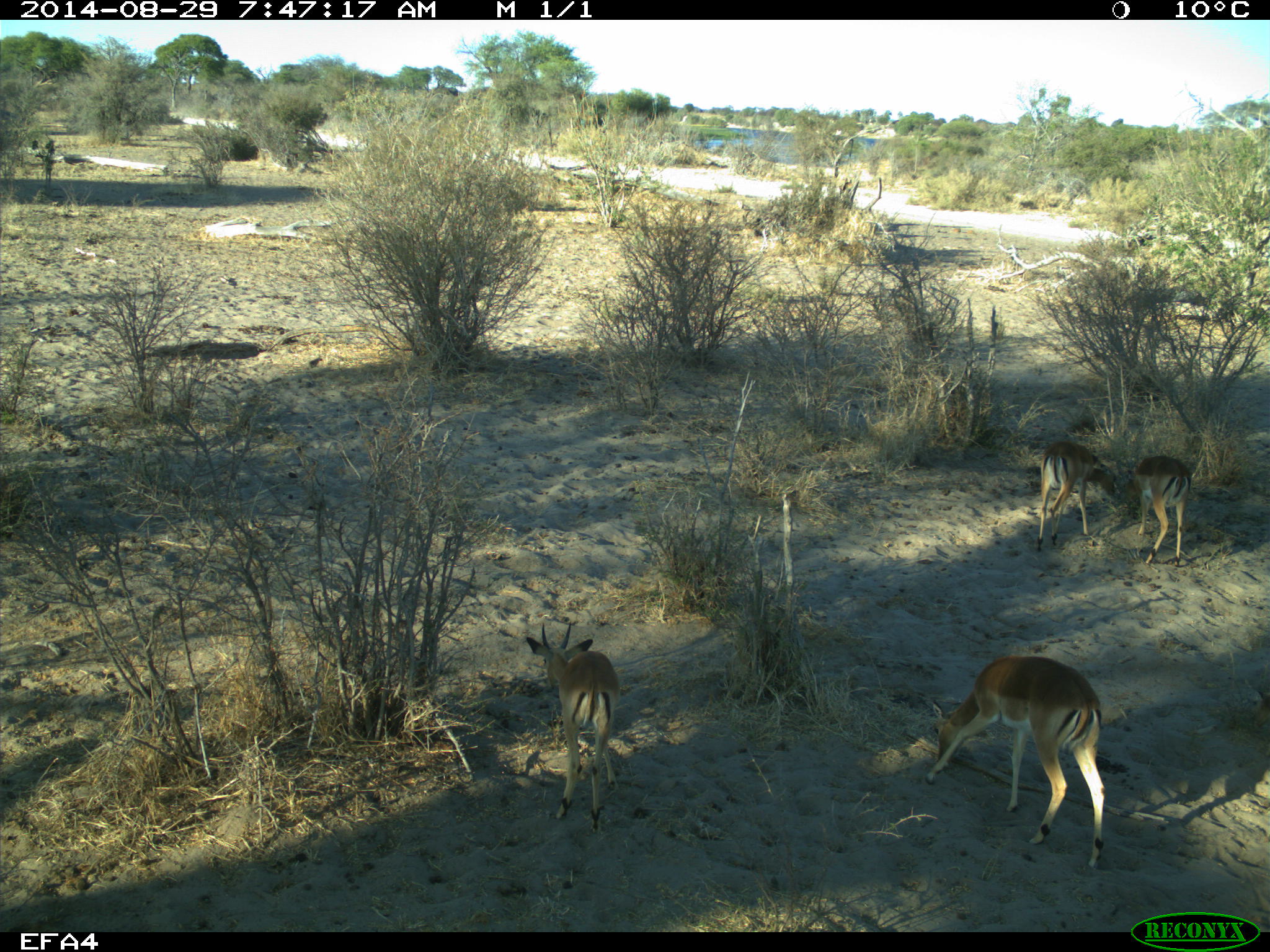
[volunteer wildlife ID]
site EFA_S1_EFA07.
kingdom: Animalia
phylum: Chordata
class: Mammalia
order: Artiodactyla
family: Bovidae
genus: Aepyceros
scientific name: Aepyceros melampus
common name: impala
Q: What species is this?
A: Impala (Aepyceros melampus).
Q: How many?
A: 4.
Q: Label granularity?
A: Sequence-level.